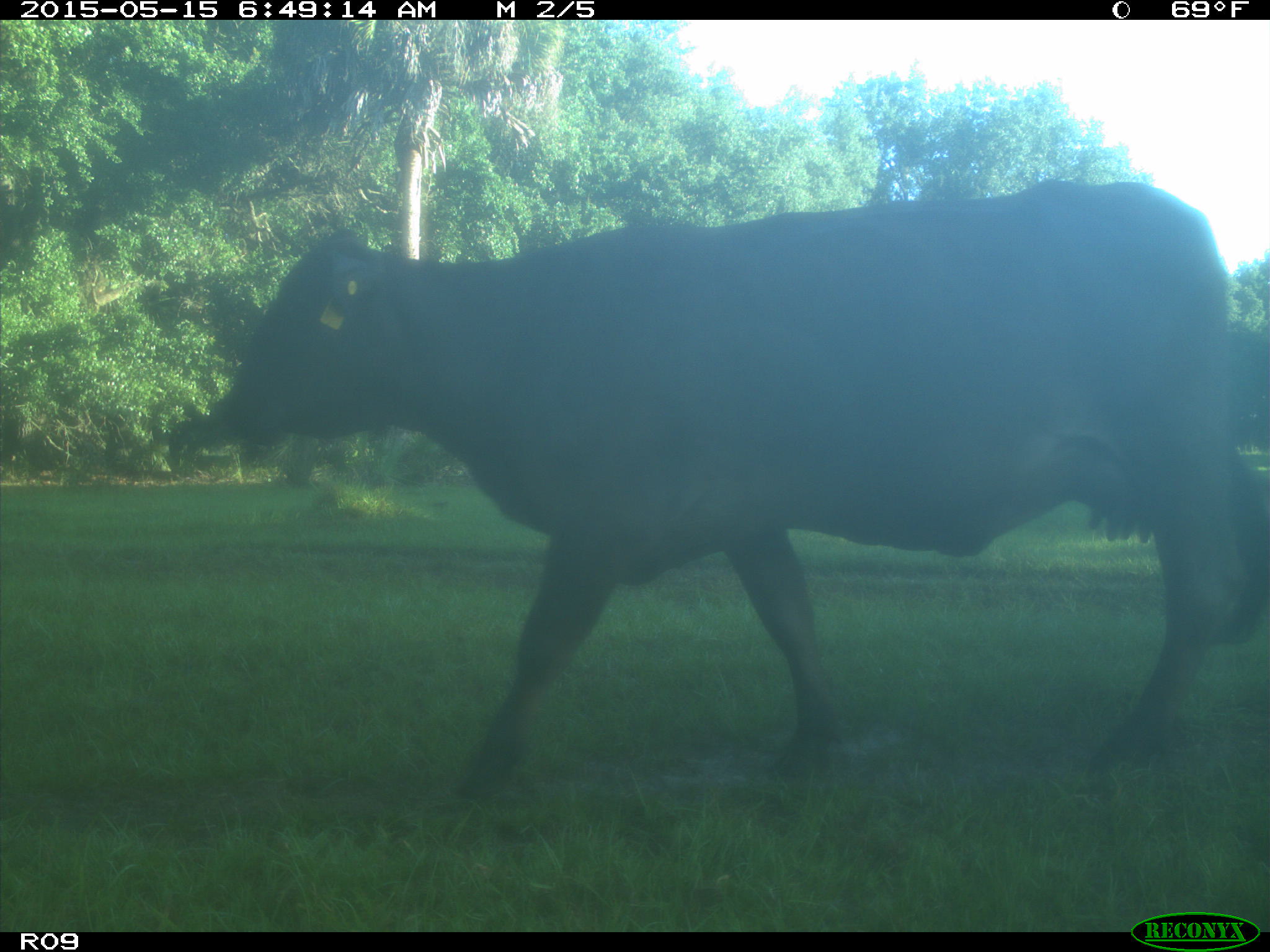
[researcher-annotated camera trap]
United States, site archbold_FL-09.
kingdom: Animalia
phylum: Chordata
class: Mammalia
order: Artiodactyla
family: Bovidae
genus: Bos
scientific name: Bos taurus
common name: domestic cow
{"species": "Bos taurus (domestic cow)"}